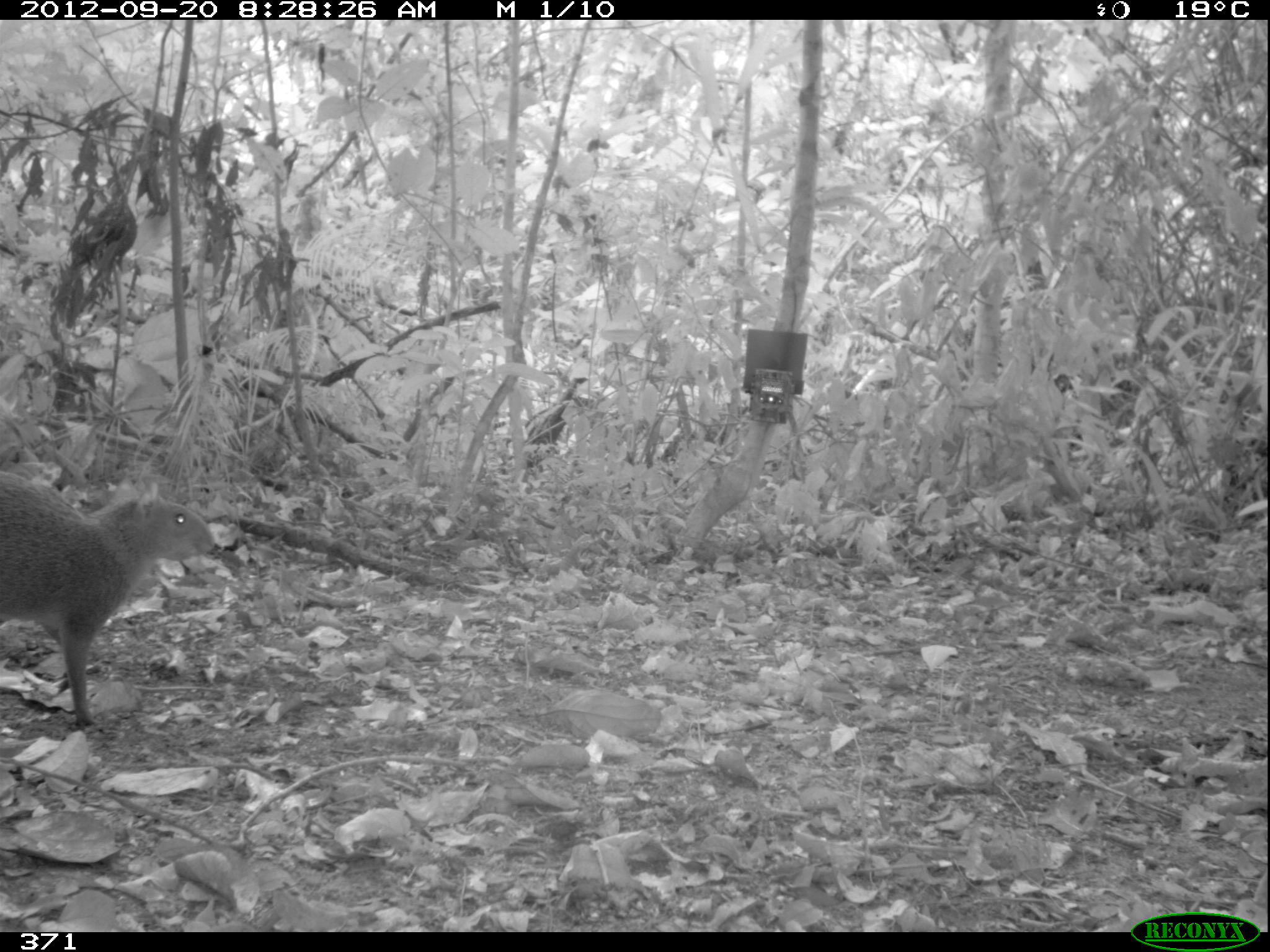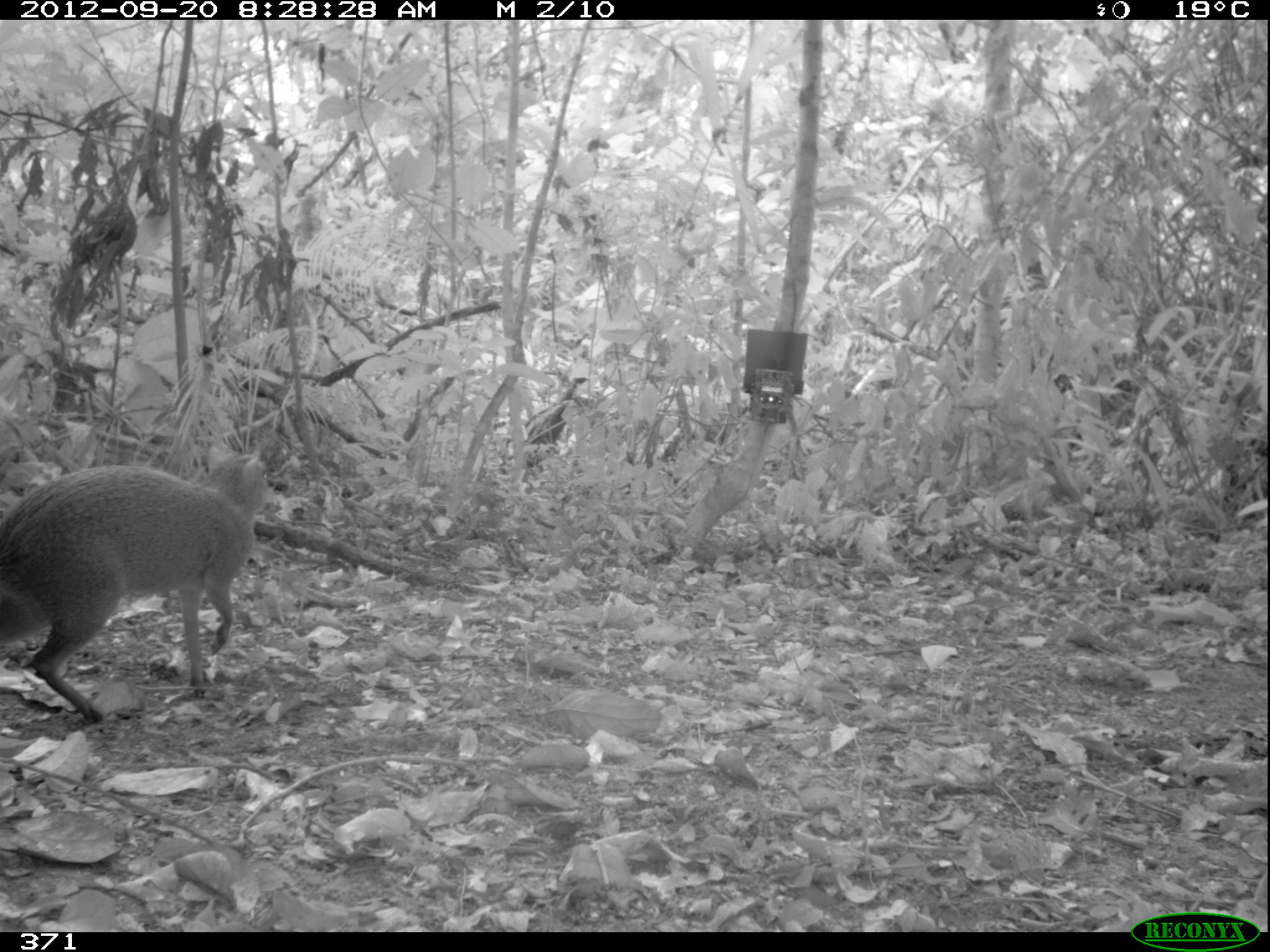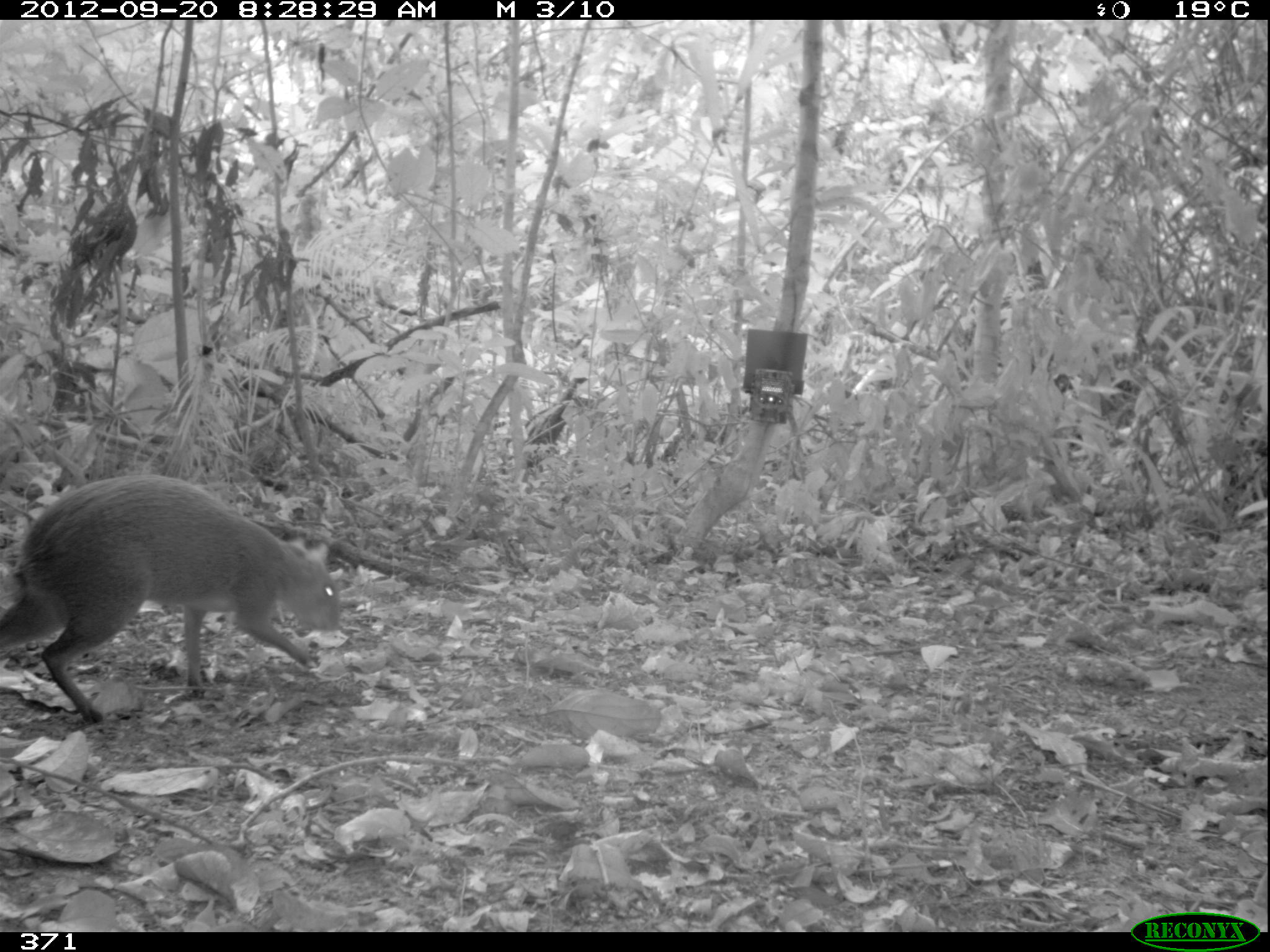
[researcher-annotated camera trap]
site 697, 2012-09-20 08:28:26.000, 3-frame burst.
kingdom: Animalia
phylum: Chordata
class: Mammalia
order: Rodentia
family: Dasyproctidae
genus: Dasyprocta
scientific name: Dasyprocta punctata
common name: central american agouti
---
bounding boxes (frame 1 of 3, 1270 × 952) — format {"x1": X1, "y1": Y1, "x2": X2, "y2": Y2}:
dasyprocta punctata: {"x1": 0, "y1": 468, "x2": 217, "y2": 728}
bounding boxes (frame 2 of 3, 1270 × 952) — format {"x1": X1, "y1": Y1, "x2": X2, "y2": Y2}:
dasyprocta punctata: {"x1": 0, "y1": 438, "x2": 266, "y2": 723}